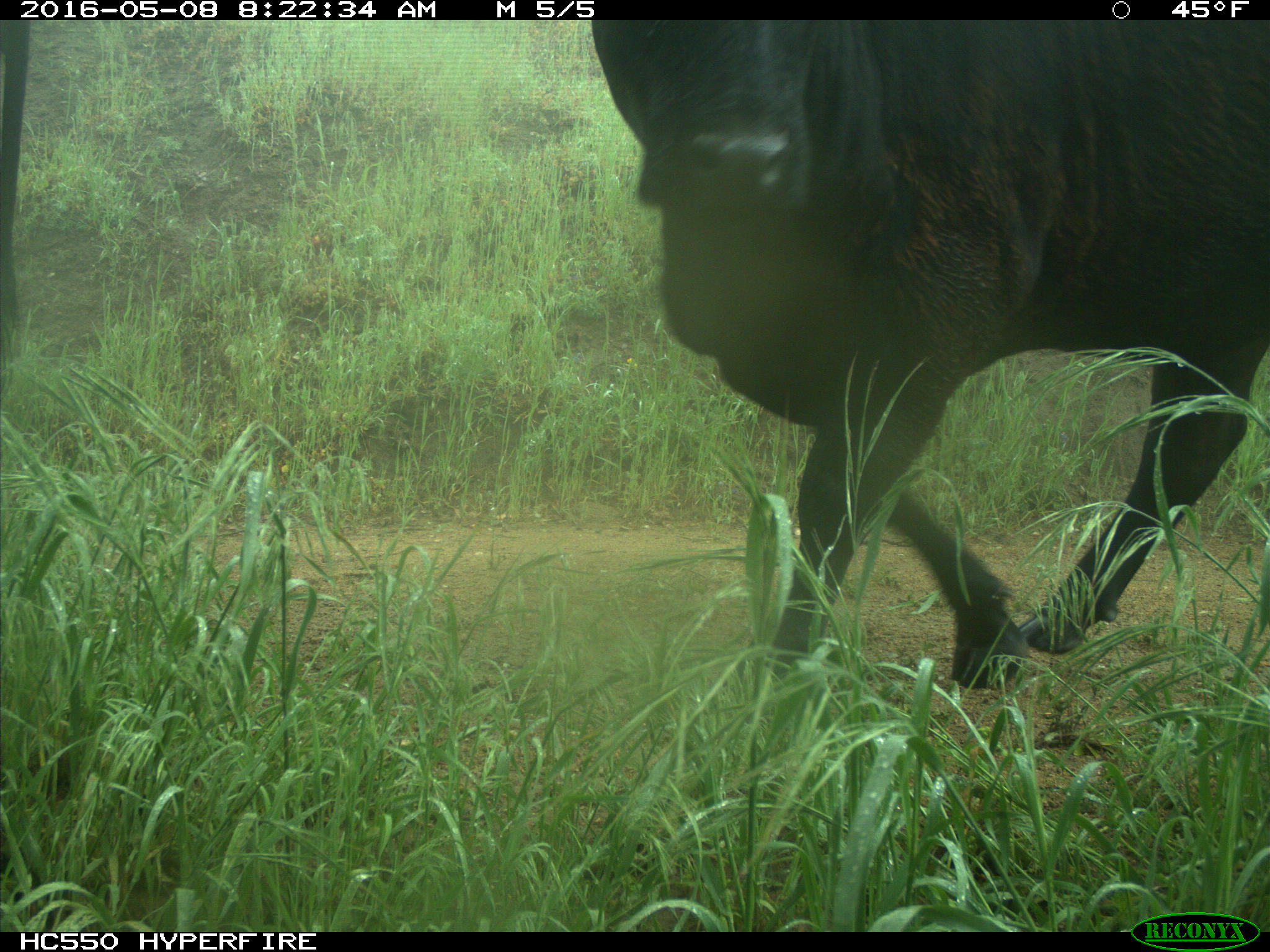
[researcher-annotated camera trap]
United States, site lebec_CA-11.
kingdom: Animalia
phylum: Chordata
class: Mammalia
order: Artiodactyla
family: Bovidae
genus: Bos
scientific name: Bos taurus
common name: domestic cow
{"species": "Bos taurus (domestic cow)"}